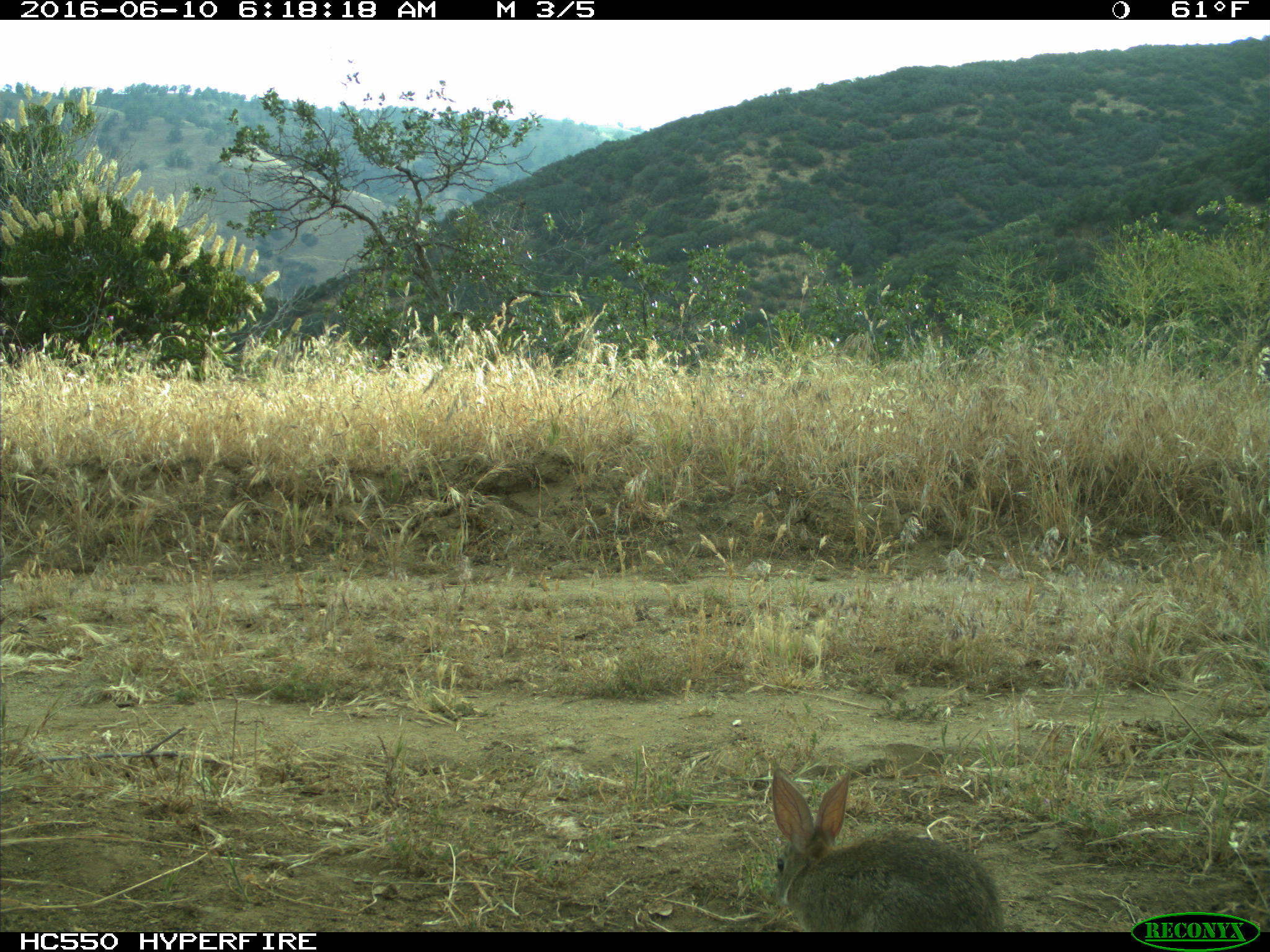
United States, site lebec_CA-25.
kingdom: Animalia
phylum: Chordata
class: Mammalia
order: Lagomorpha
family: Leporidae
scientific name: Leporidae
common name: rabbits and hares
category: unidentified rabbit